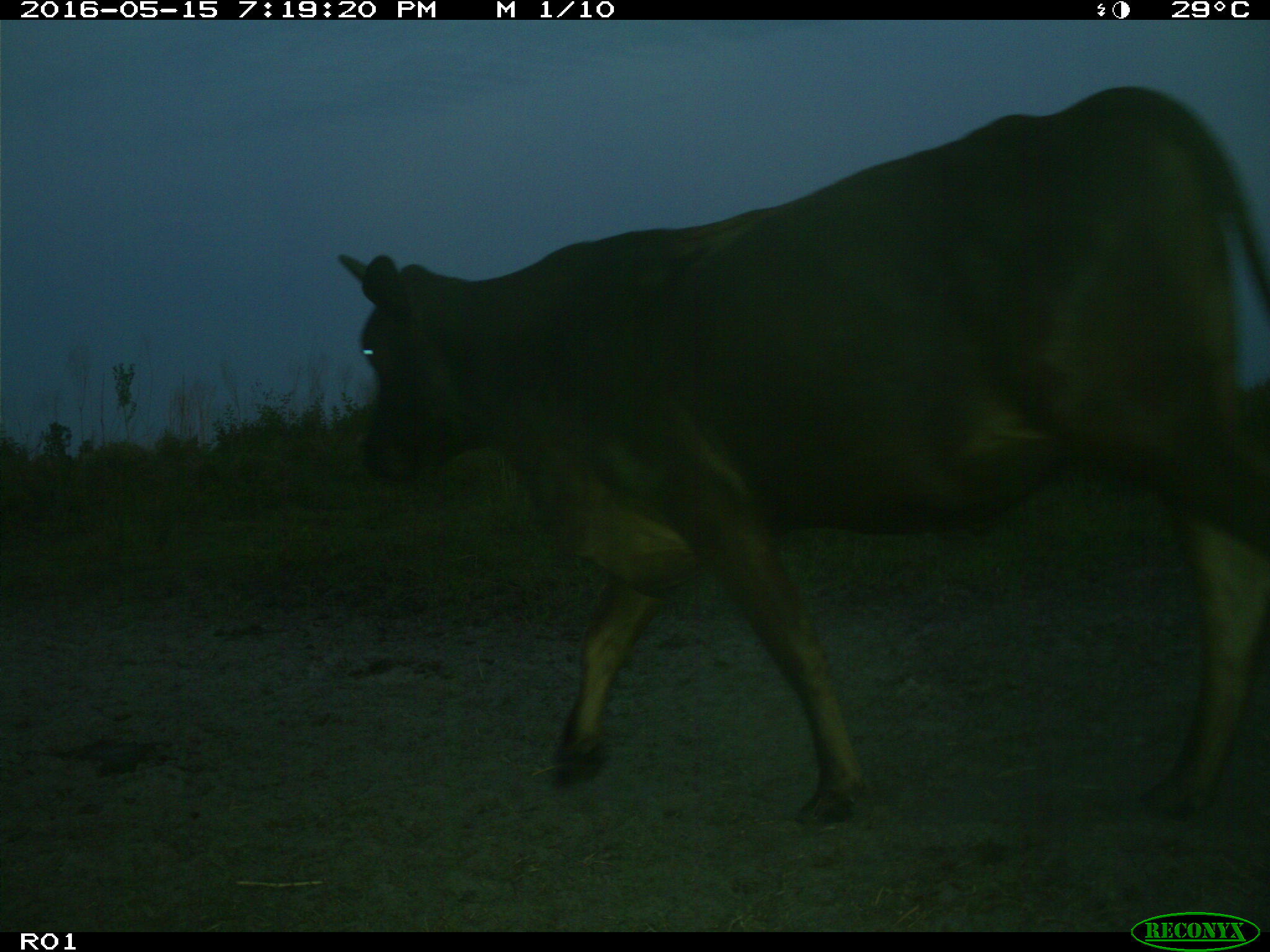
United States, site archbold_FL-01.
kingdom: Animalia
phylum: Chordata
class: Mammalia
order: Artiodactyla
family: Bovidae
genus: Bos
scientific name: Bos taurus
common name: domestic cow